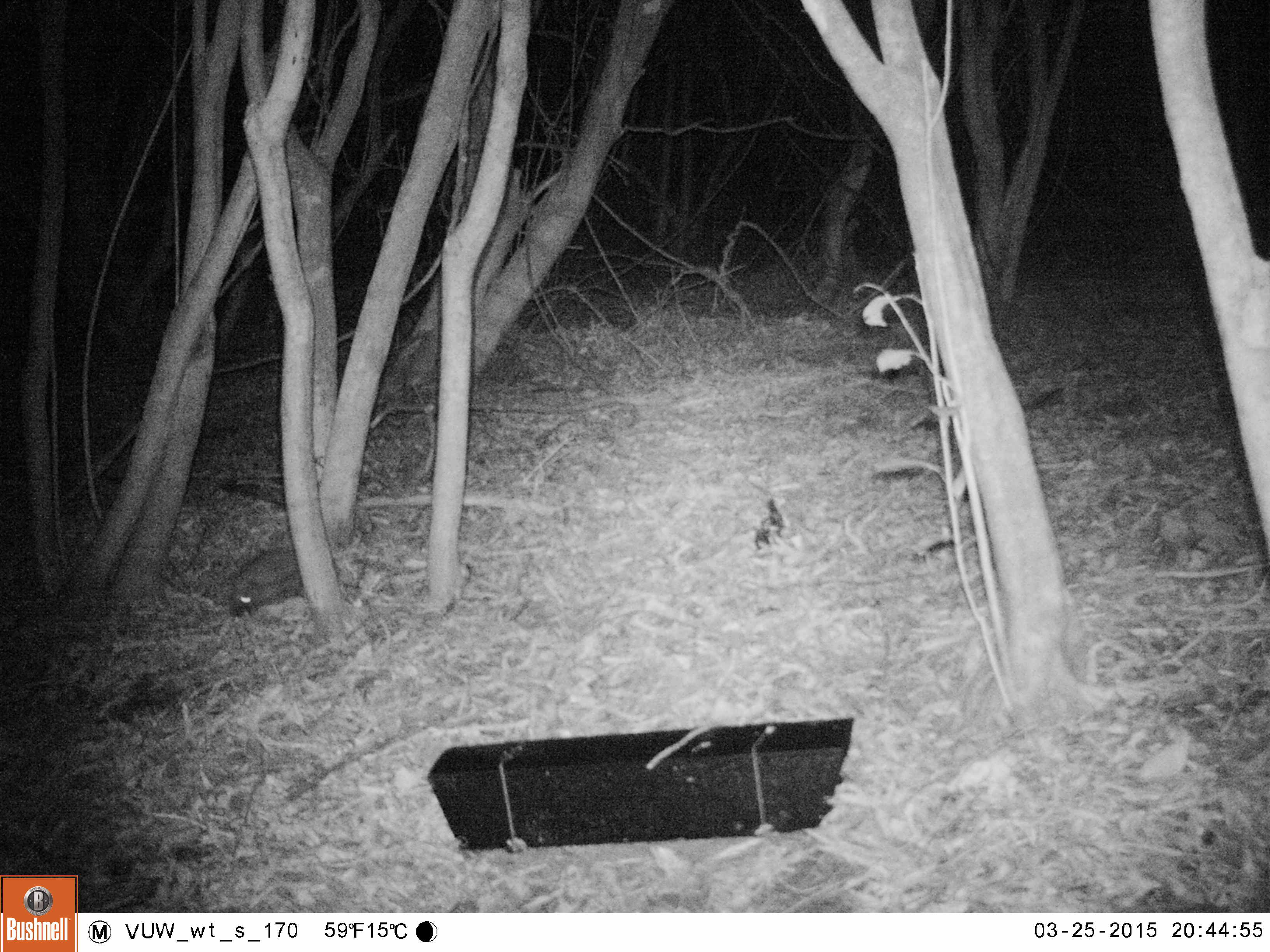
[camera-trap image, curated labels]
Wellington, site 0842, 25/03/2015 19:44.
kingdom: Animalia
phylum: Chordata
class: Mammalia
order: Eulipotyphla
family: Erinaceidae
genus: Erinaceus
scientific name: Erinaceus europaeus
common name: hedgehog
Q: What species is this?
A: Hedgehog (Erinaceus europaeus).